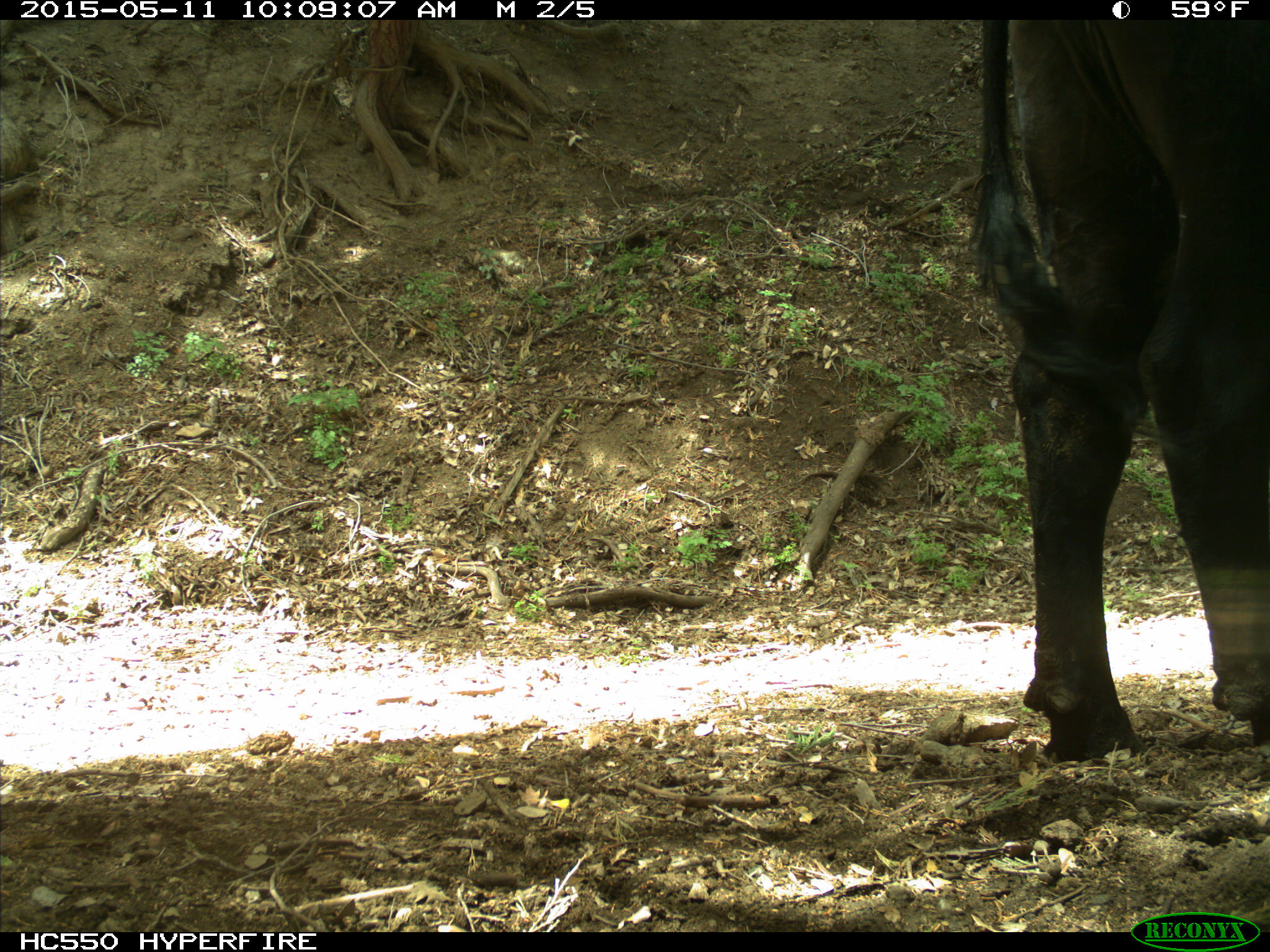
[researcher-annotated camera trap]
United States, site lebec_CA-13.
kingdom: Animalia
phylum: Chordata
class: Mammalia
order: Artiodactyla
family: Bovidae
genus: Bos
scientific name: Bos taurus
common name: domestic cow